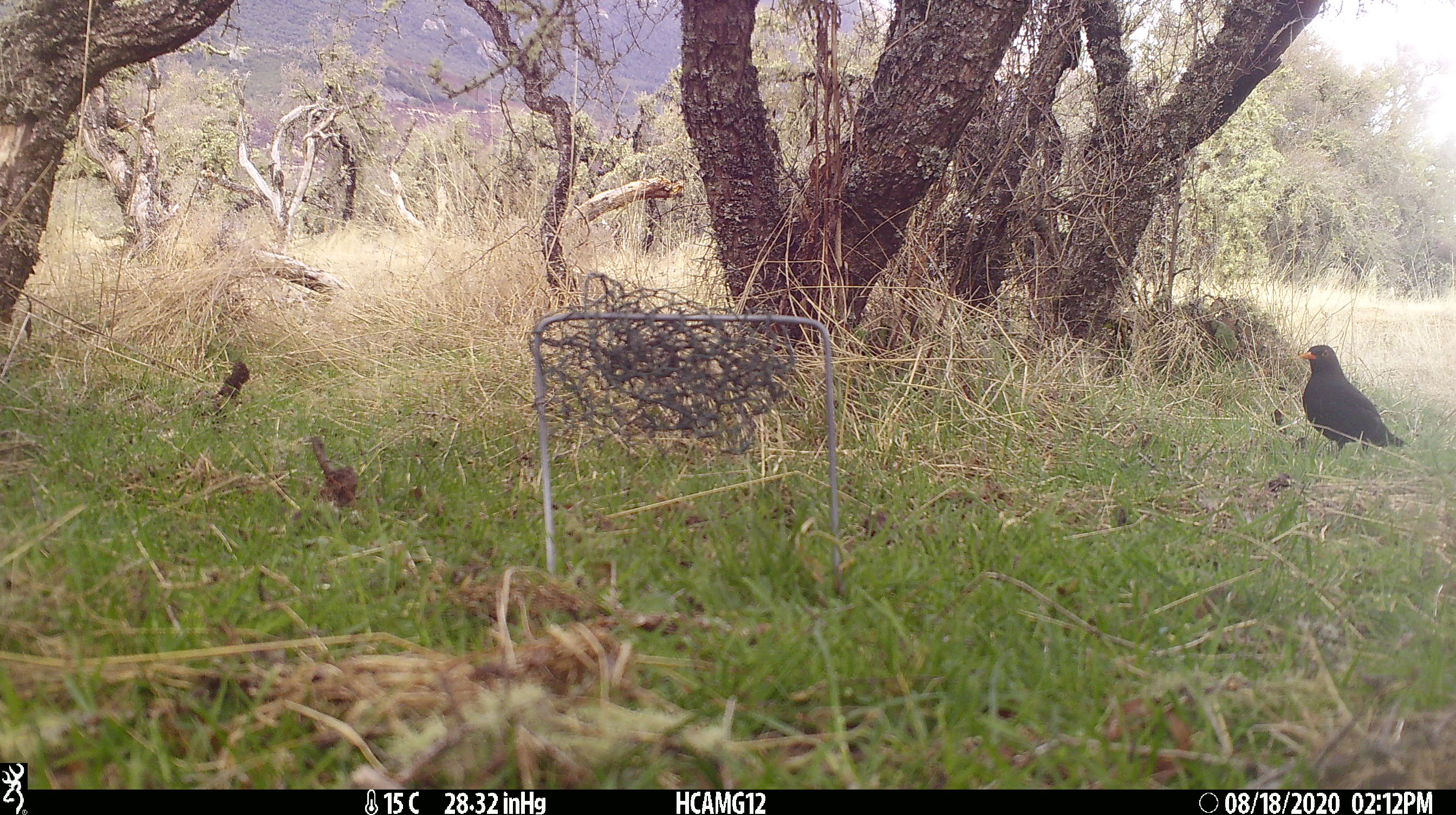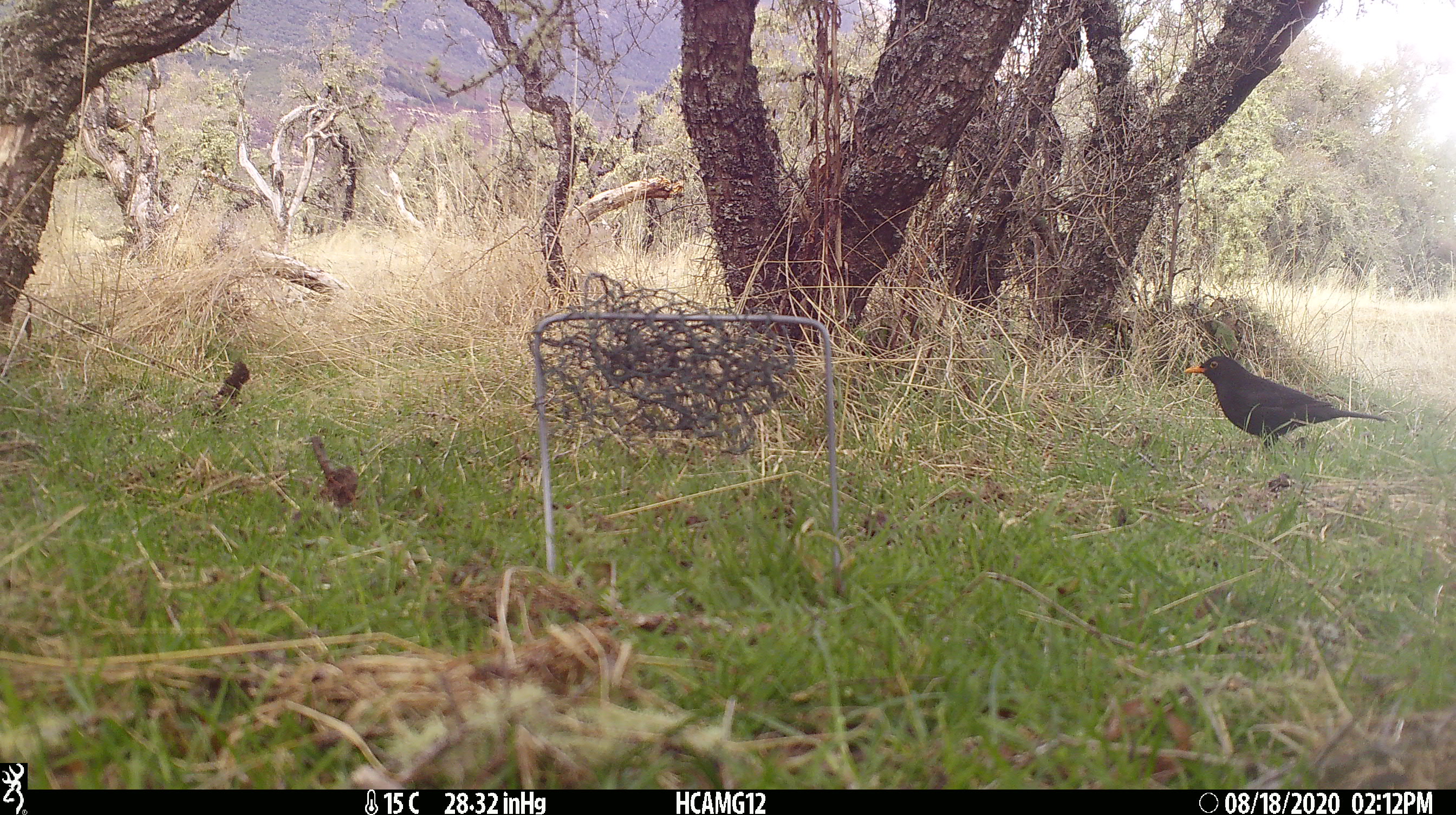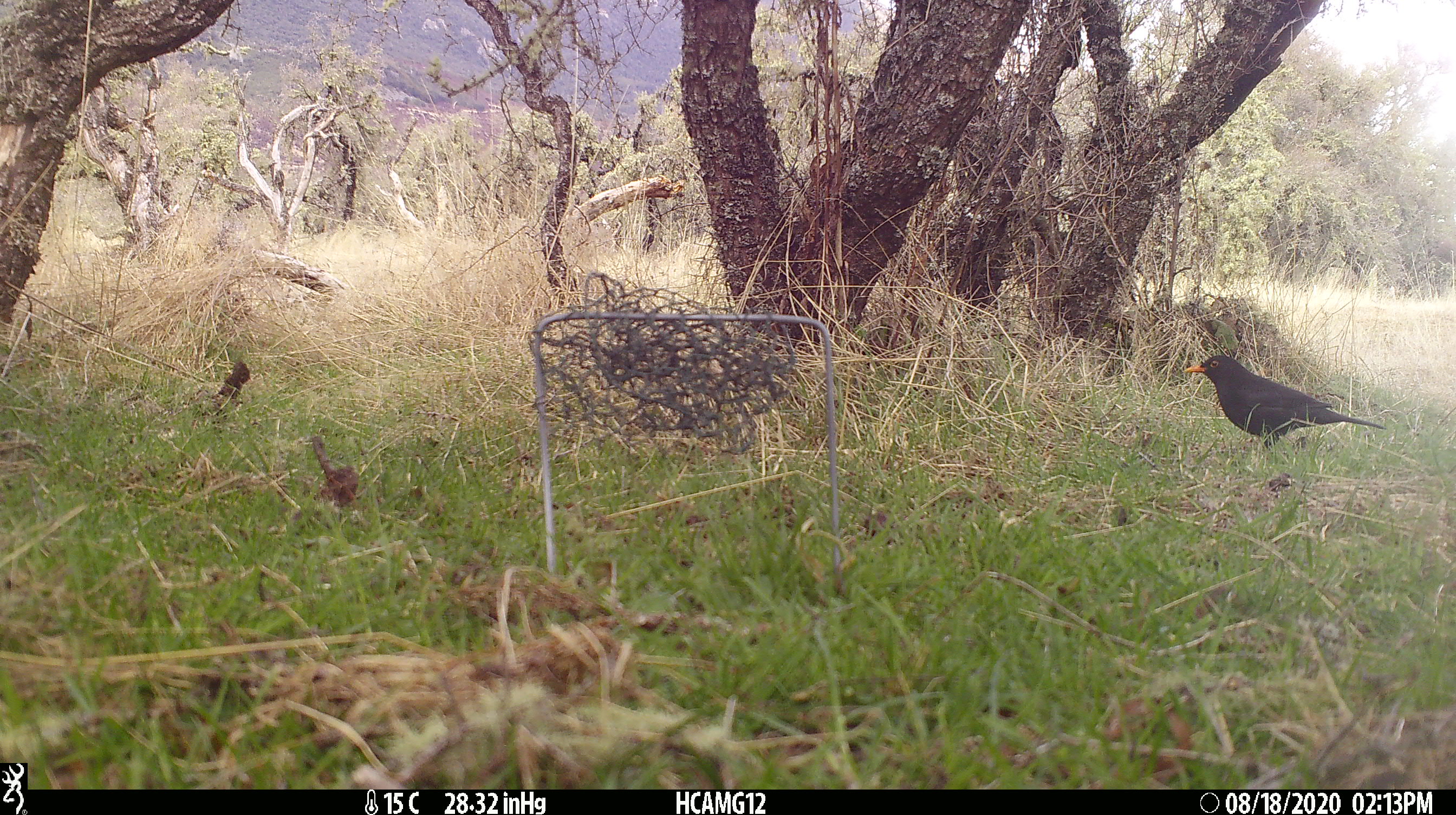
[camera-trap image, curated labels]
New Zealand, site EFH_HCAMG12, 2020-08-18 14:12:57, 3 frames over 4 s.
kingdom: Animalia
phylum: Chordata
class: Aves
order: Passeriformes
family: Turdidae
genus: Turdus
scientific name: Turdus merula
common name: eurasian blackbird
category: blackbird